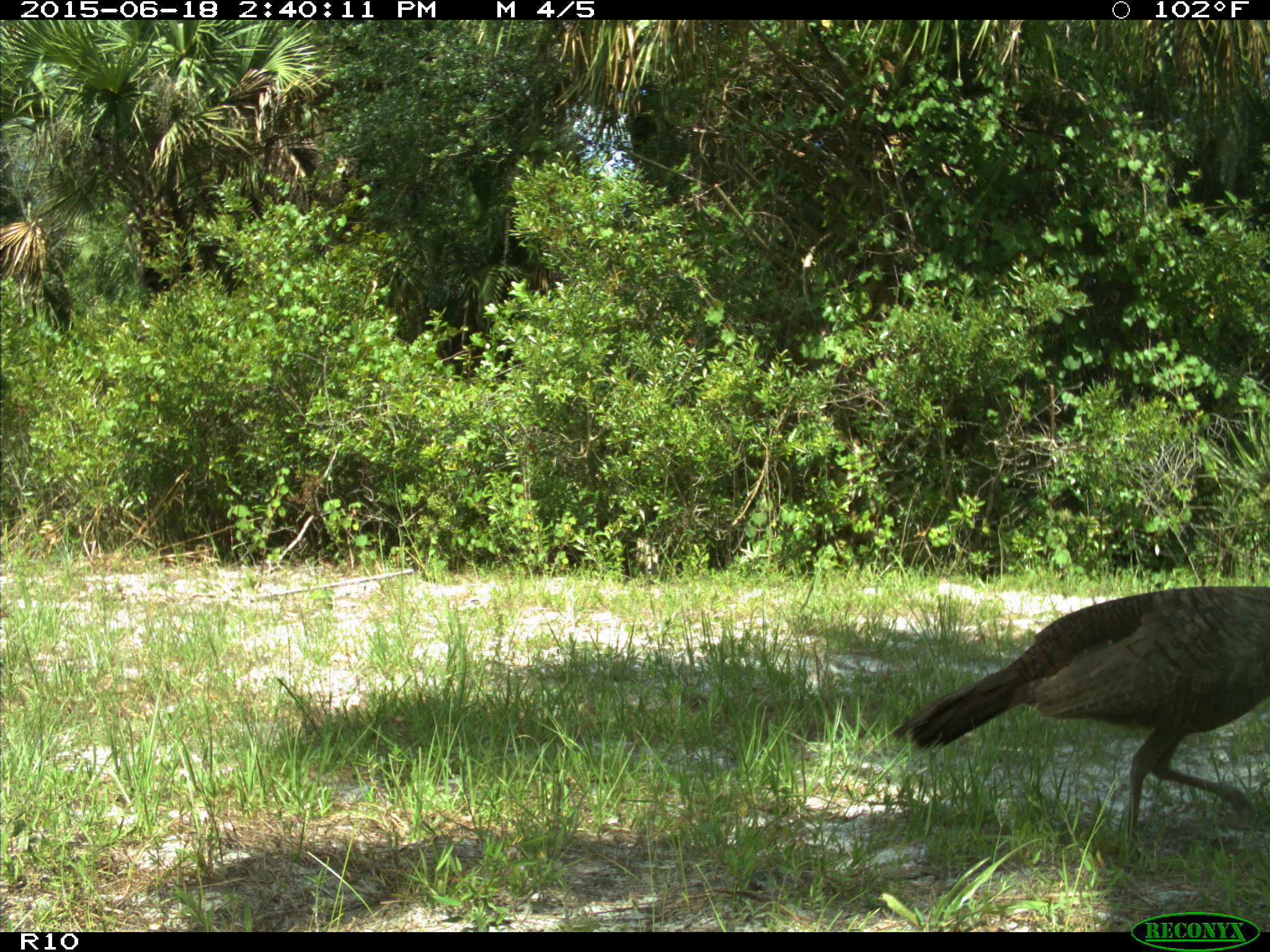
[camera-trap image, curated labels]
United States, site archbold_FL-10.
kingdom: Animalia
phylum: Chordata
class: Aves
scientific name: Aves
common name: birds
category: unidentified bird